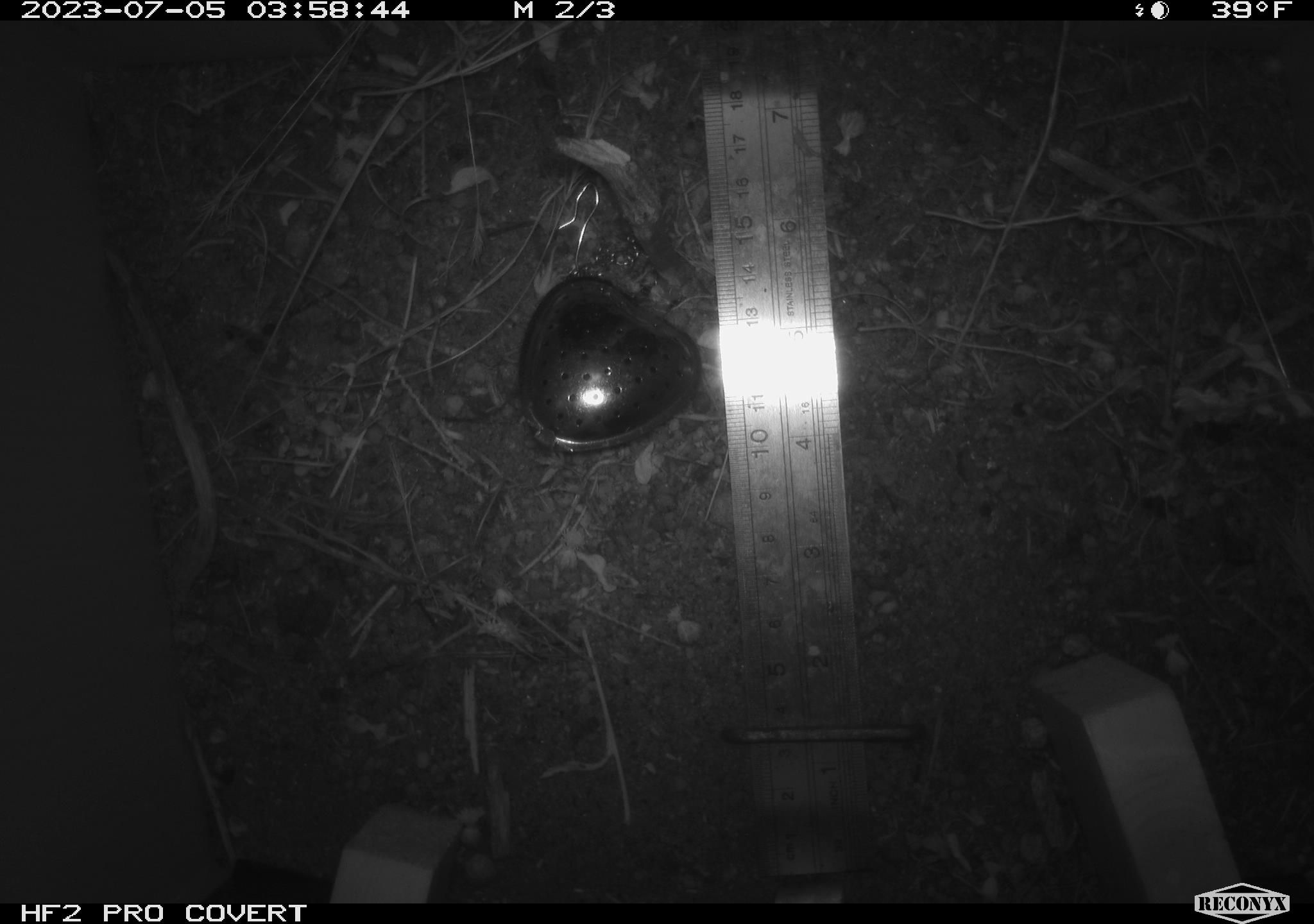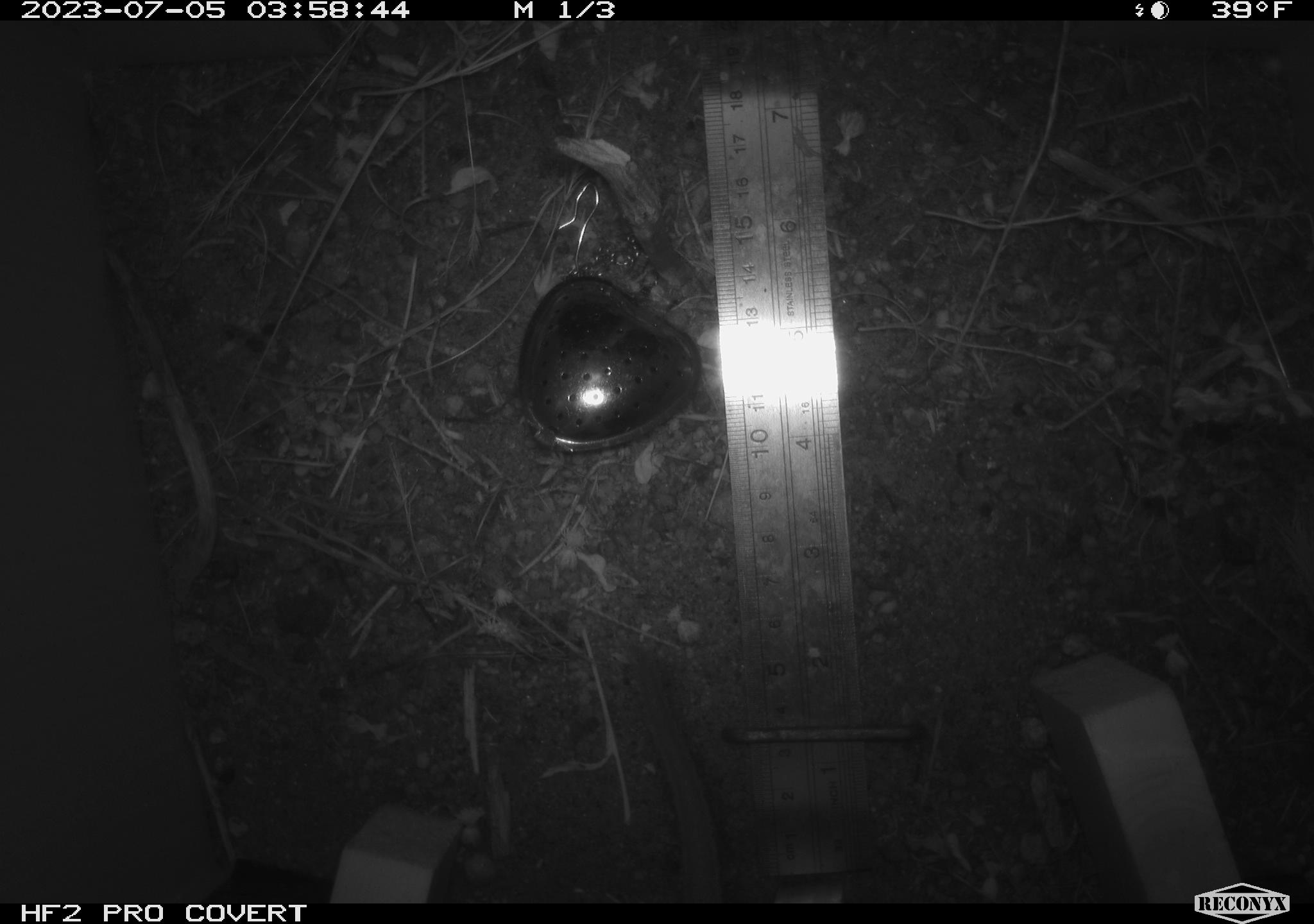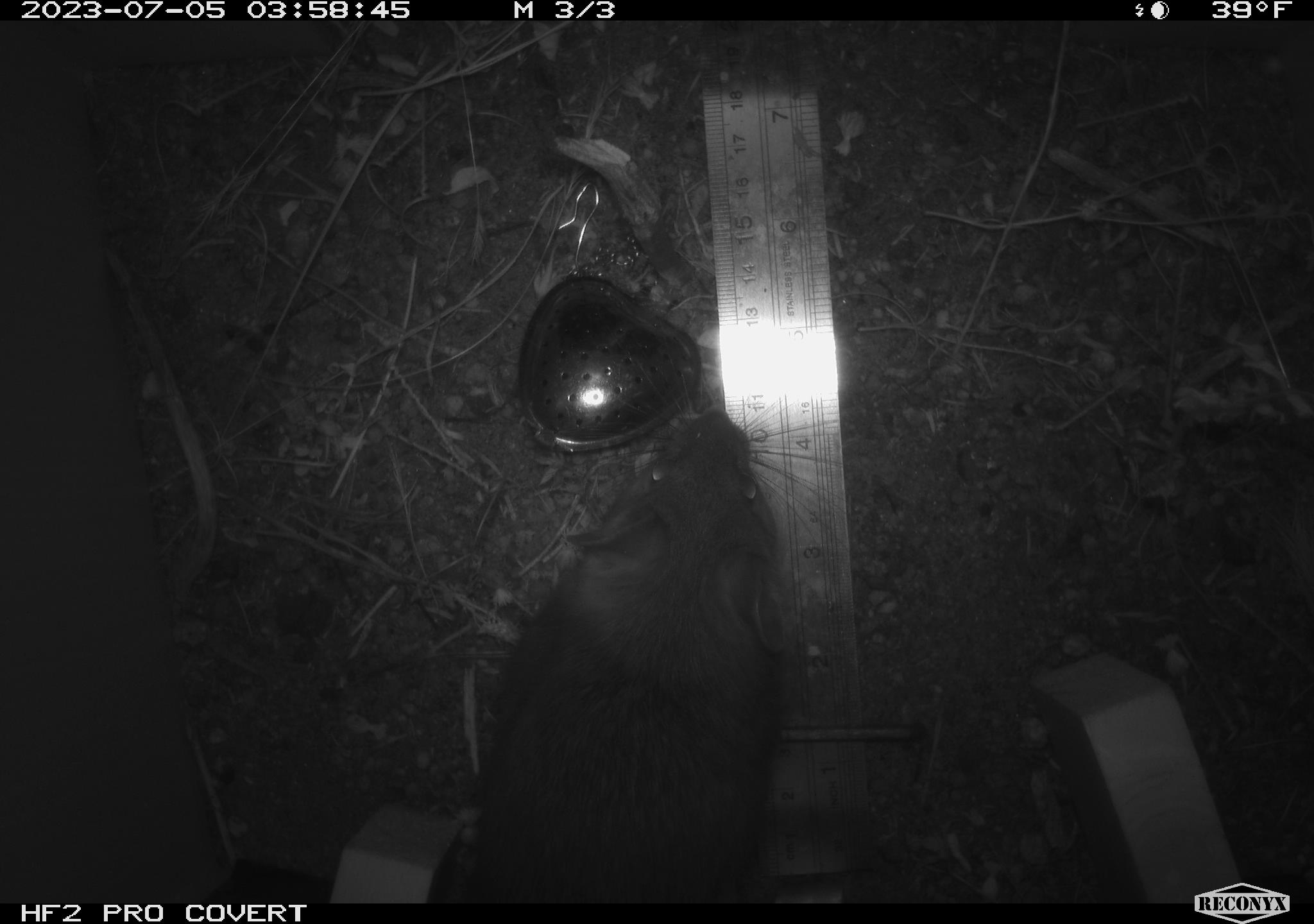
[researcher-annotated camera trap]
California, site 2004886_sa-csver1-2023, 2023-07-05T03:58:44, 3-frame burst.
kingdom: Animalia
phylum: Chordata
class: Mammalia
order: Rodentia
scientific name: Rodentia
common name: mouse species